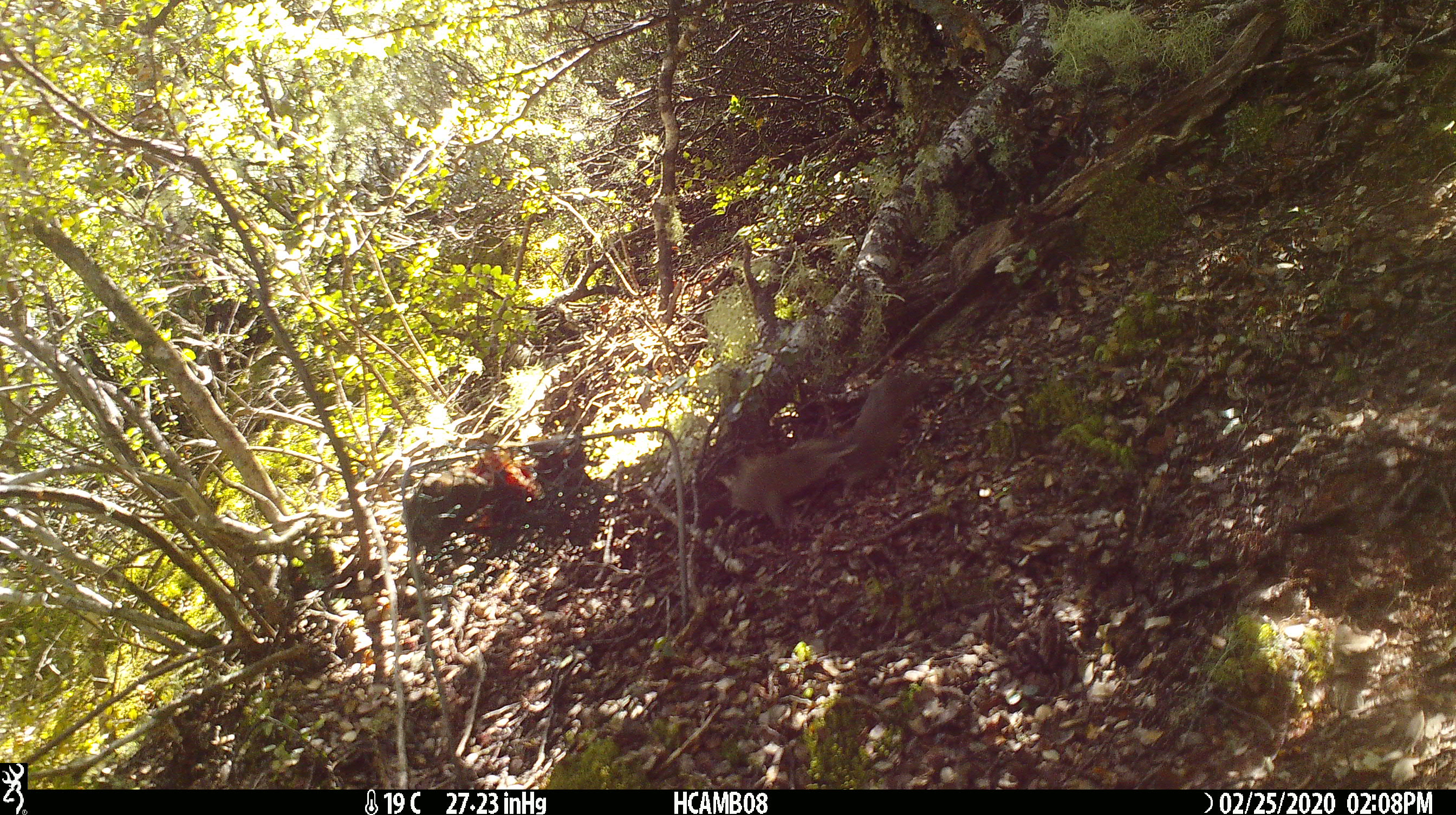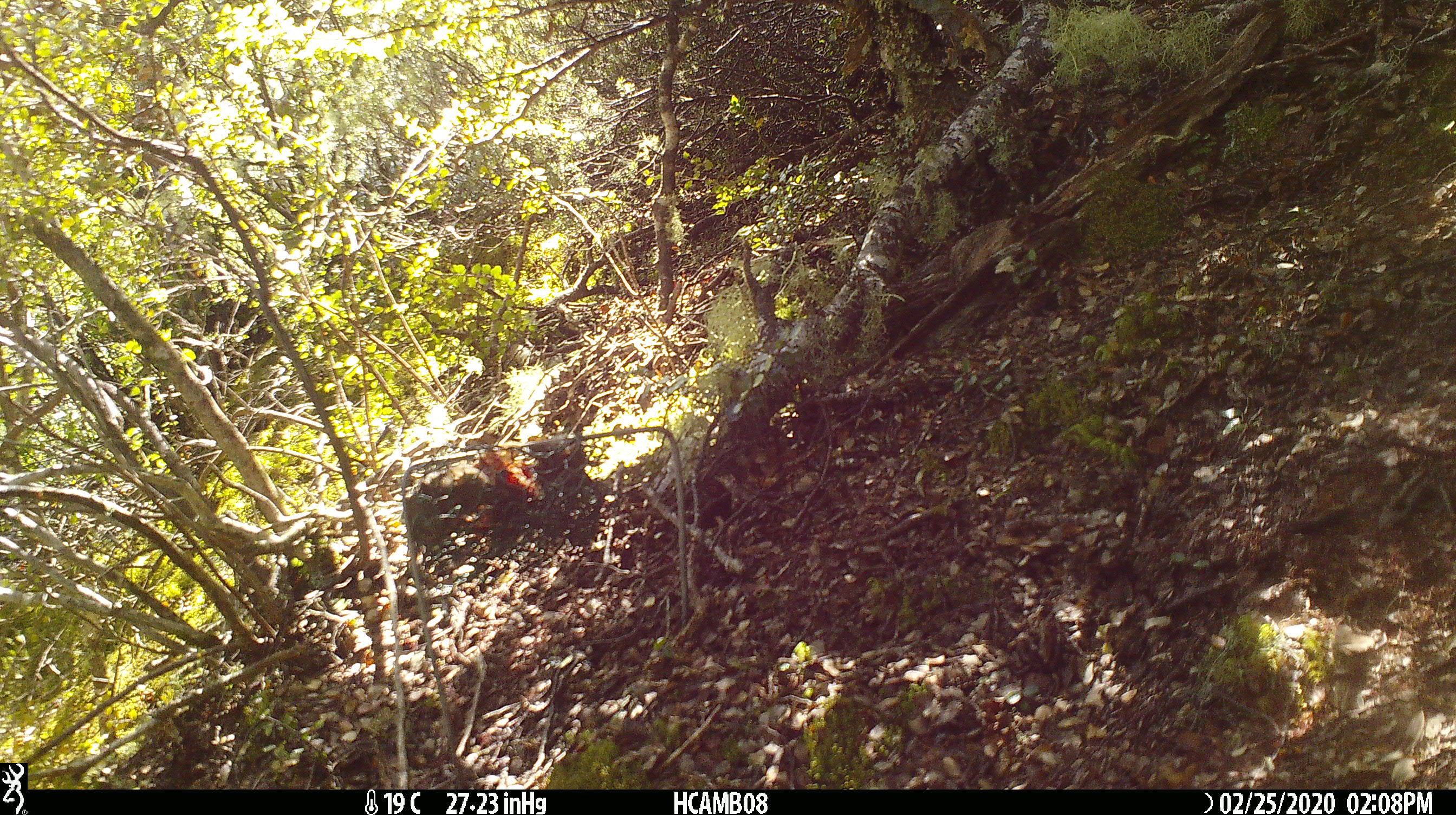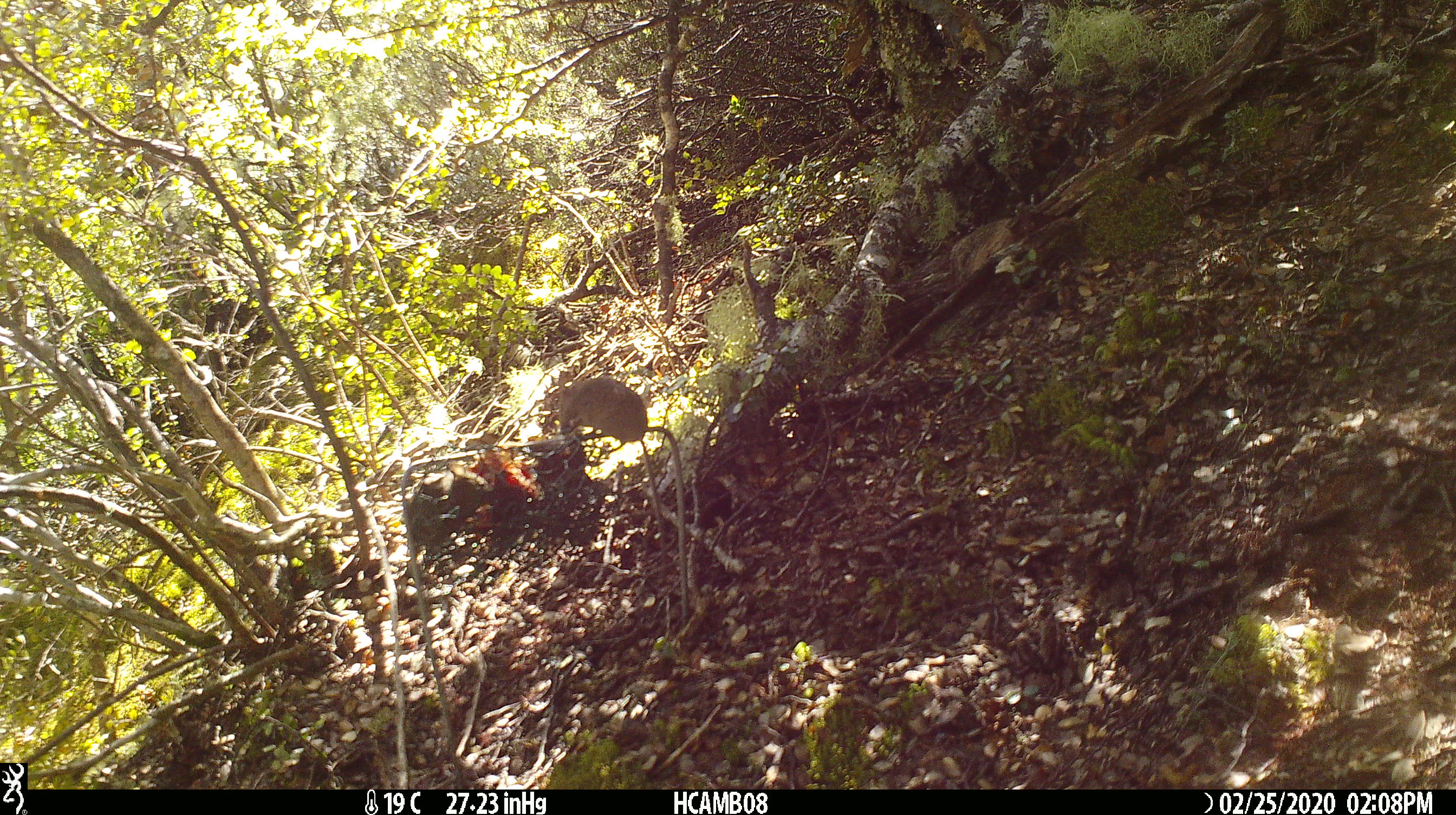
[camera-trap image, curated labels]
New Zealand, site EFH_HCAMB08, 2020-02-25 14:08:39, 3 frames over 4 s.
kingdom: Animalia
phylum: Chordata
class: Mammalia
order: Rodentia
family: Muridae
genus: Mus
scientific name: Mus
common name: mouse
Mouse (Mus).